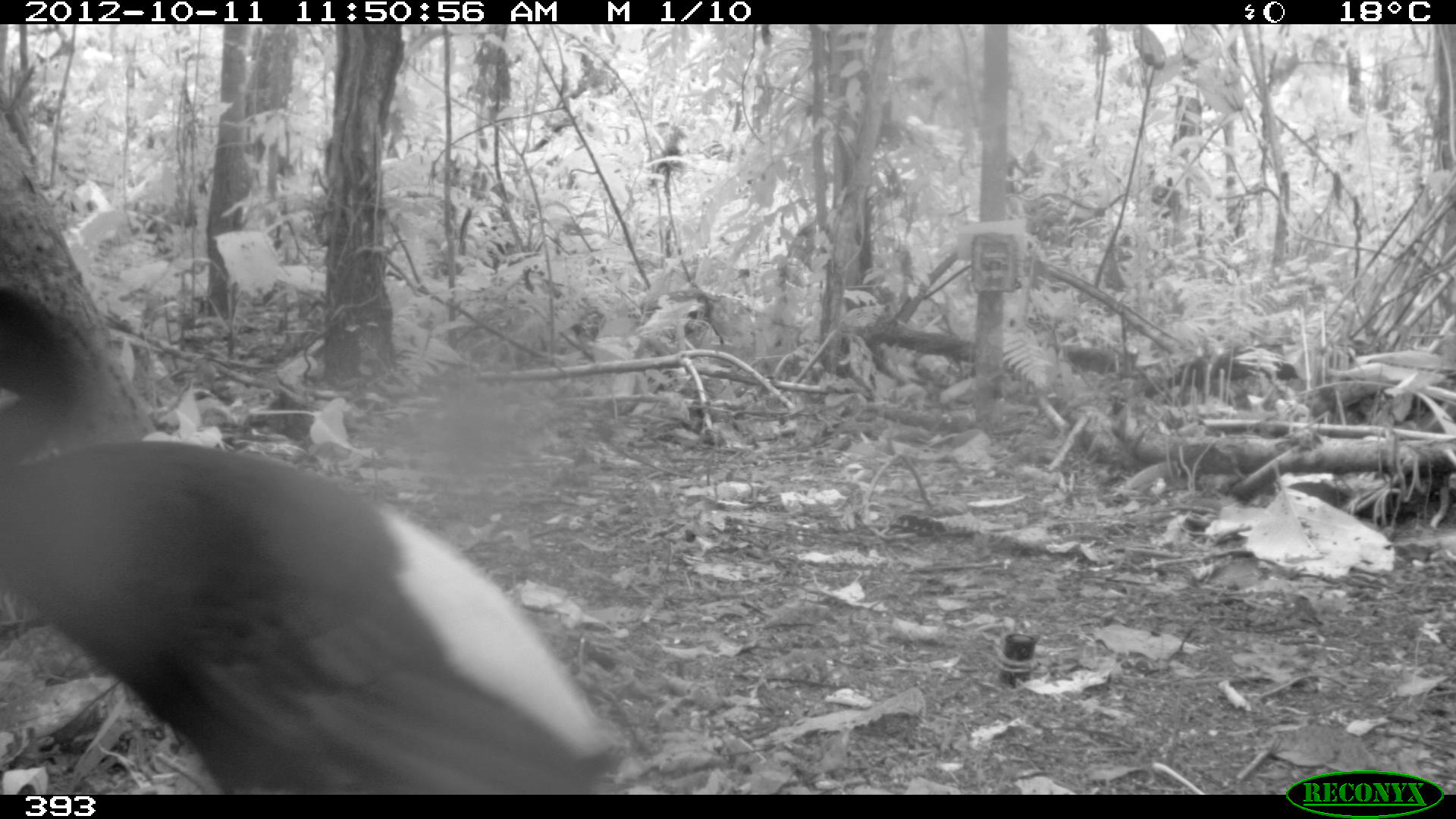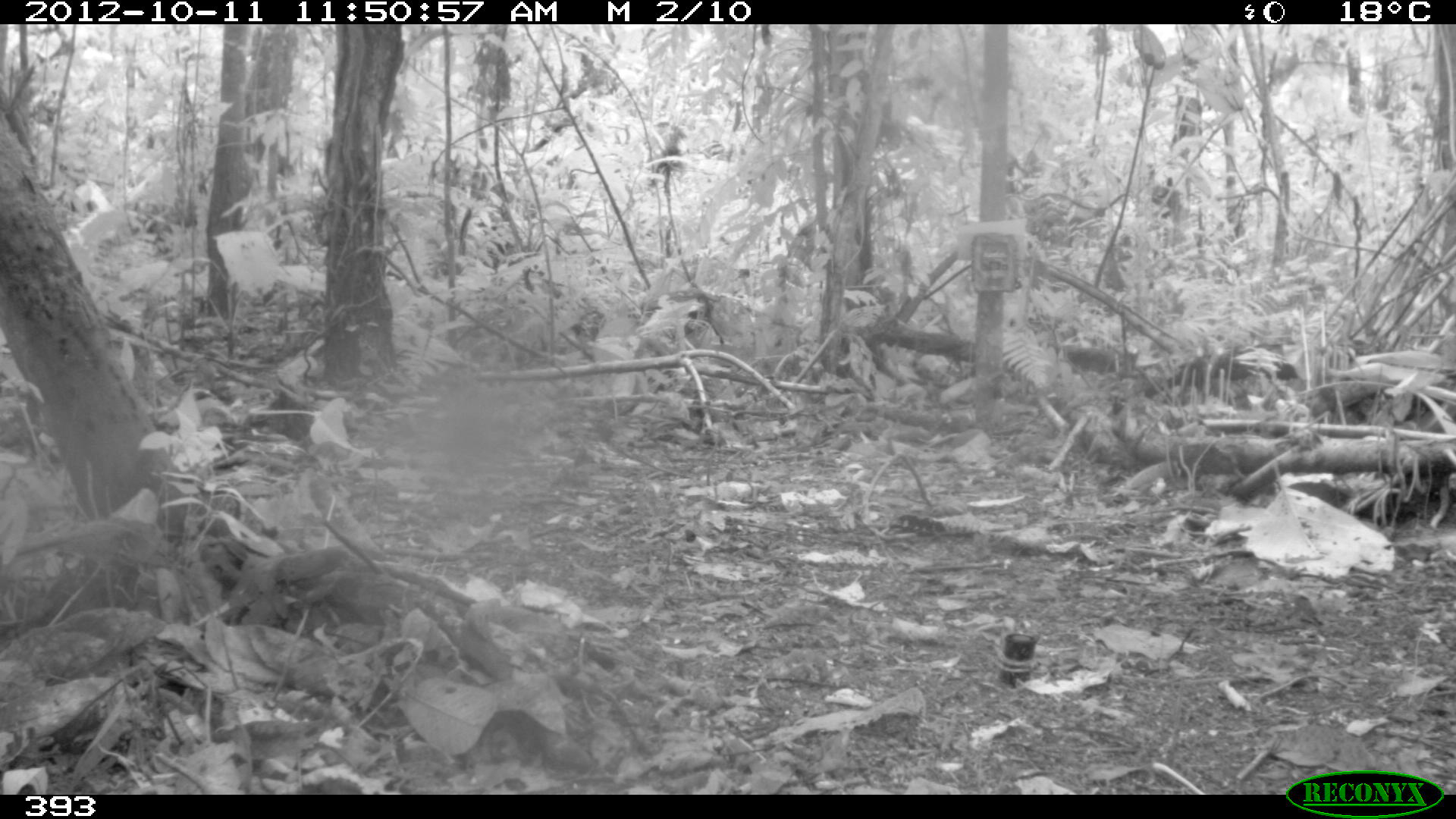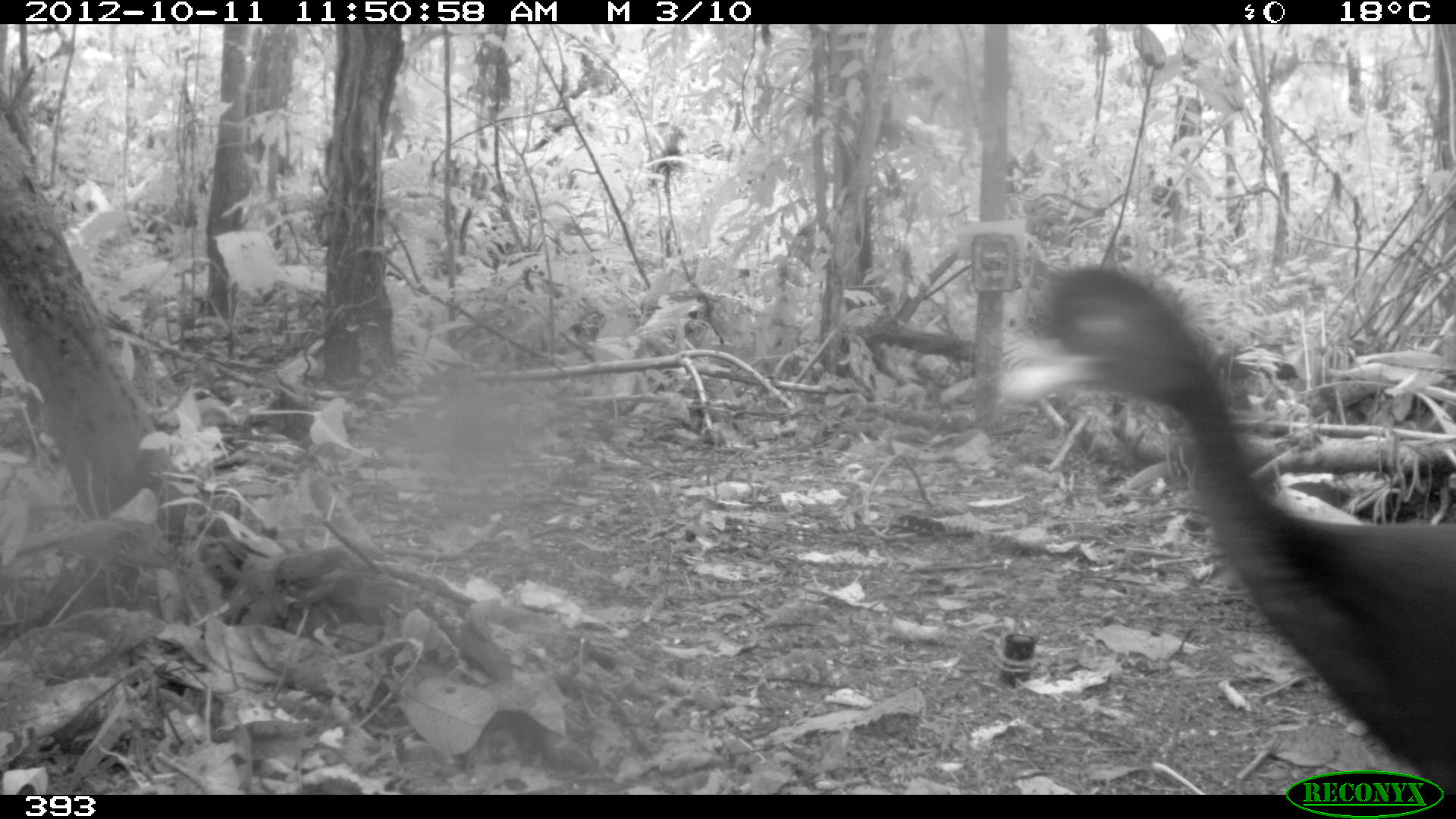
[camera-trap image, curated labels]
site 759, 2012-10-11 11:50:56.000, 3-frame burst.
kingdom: Animalia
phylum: Chordata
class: Aves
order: Gruiformes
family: Psophiidae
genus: Psophia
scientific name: Psophia leucoptera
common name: pale-winged trumpeter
Psophia leucoptera (pale-winged trumpeter).